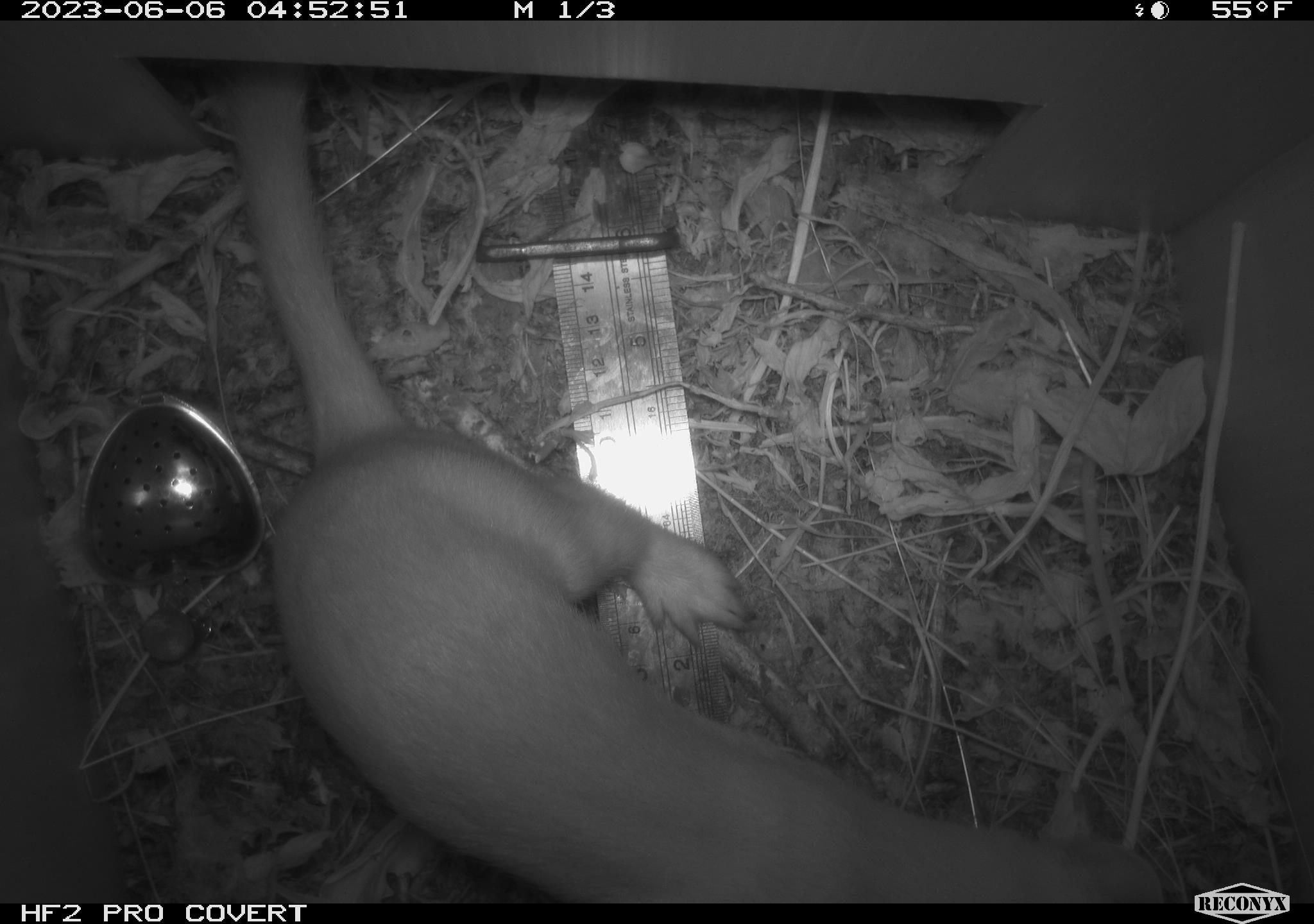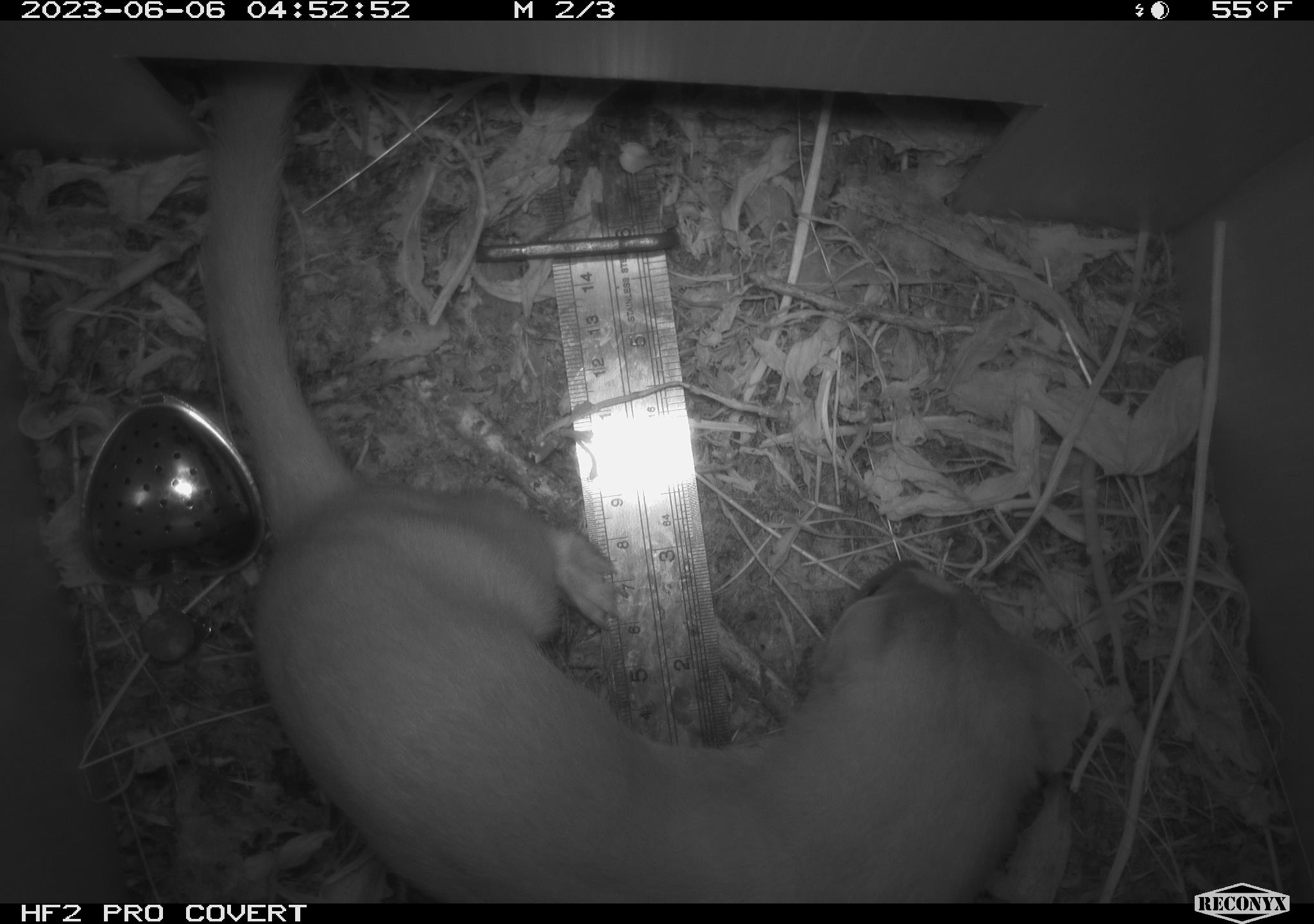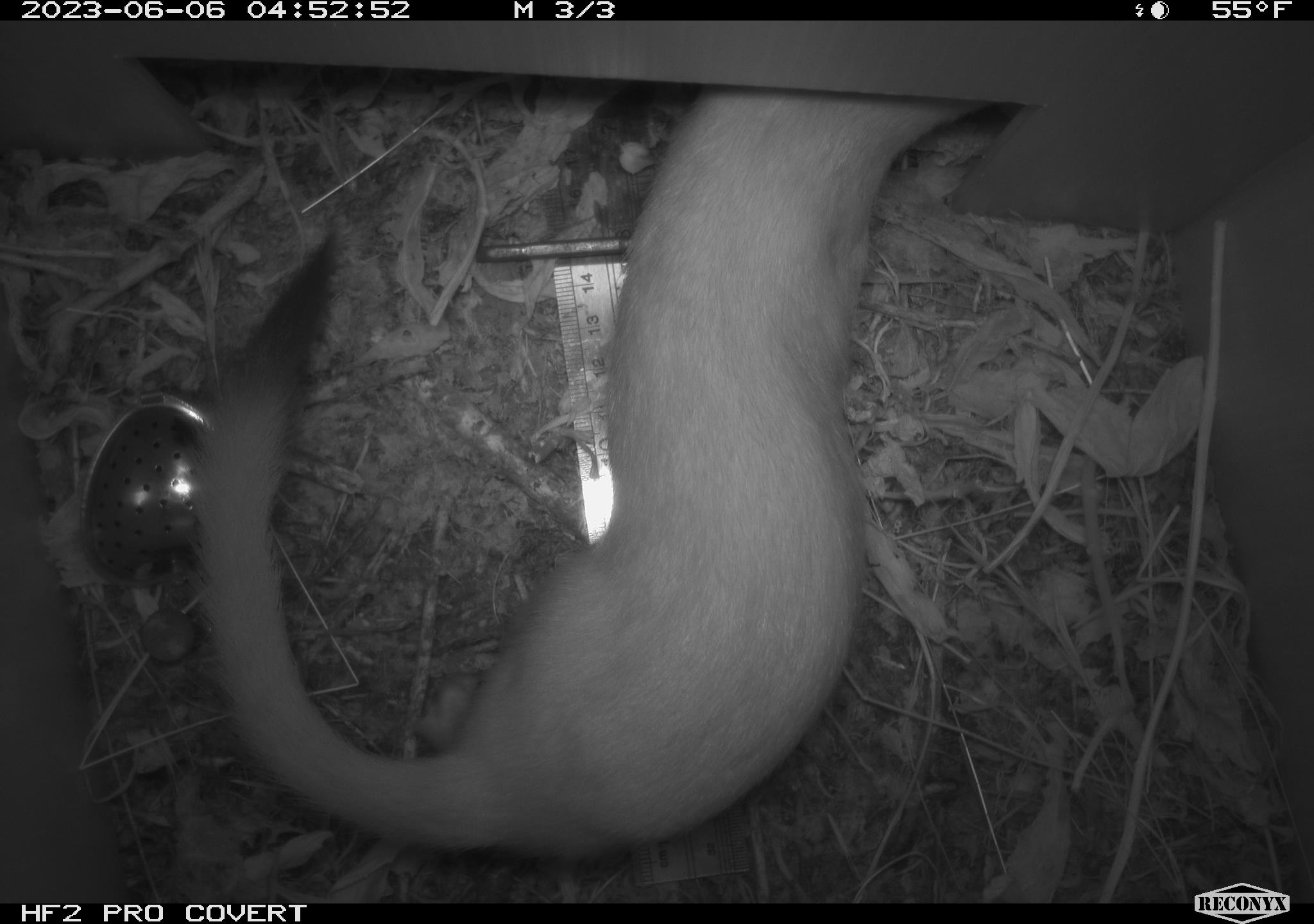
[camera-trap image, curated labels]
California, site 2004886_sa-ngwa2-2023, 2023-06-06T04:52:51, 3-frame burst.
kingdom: Animalia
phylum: Chordata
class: Mammalia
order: Carnivora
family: Mustelidae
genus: Neogale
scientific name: Neogale frenata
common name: long-tailed weasel